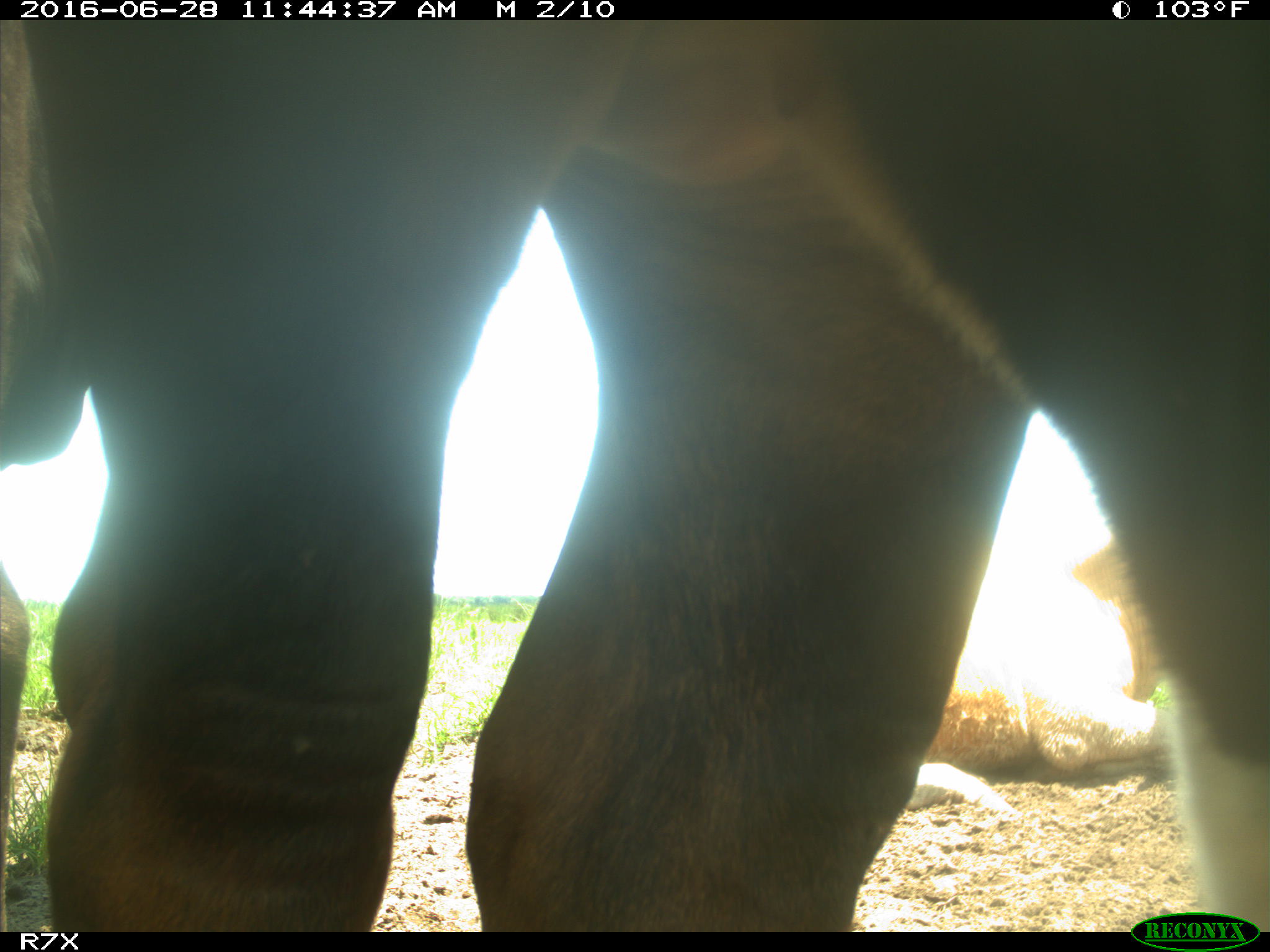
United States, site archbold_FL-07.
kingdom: Animalia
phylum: Chordata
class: Mammalia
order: Artiodactyla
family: Bovidae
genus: Bos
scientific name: Bos taurus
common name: domestic cow